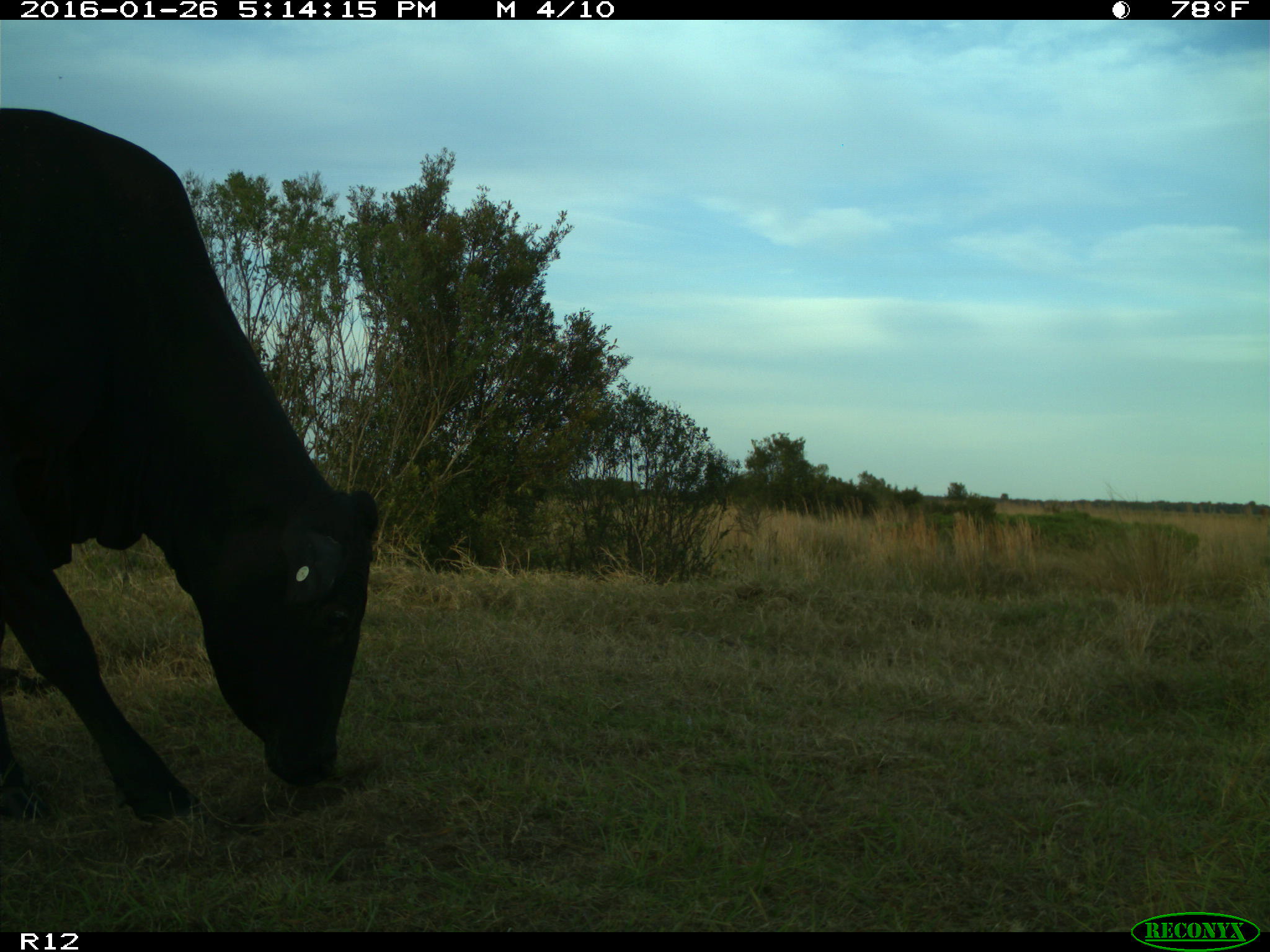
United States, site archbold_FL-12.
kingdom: Animalia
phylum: Chordata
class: Mammalia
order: Artiodactyla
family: Bovidae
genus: Bos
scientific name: Bos taurus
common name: domestic cow